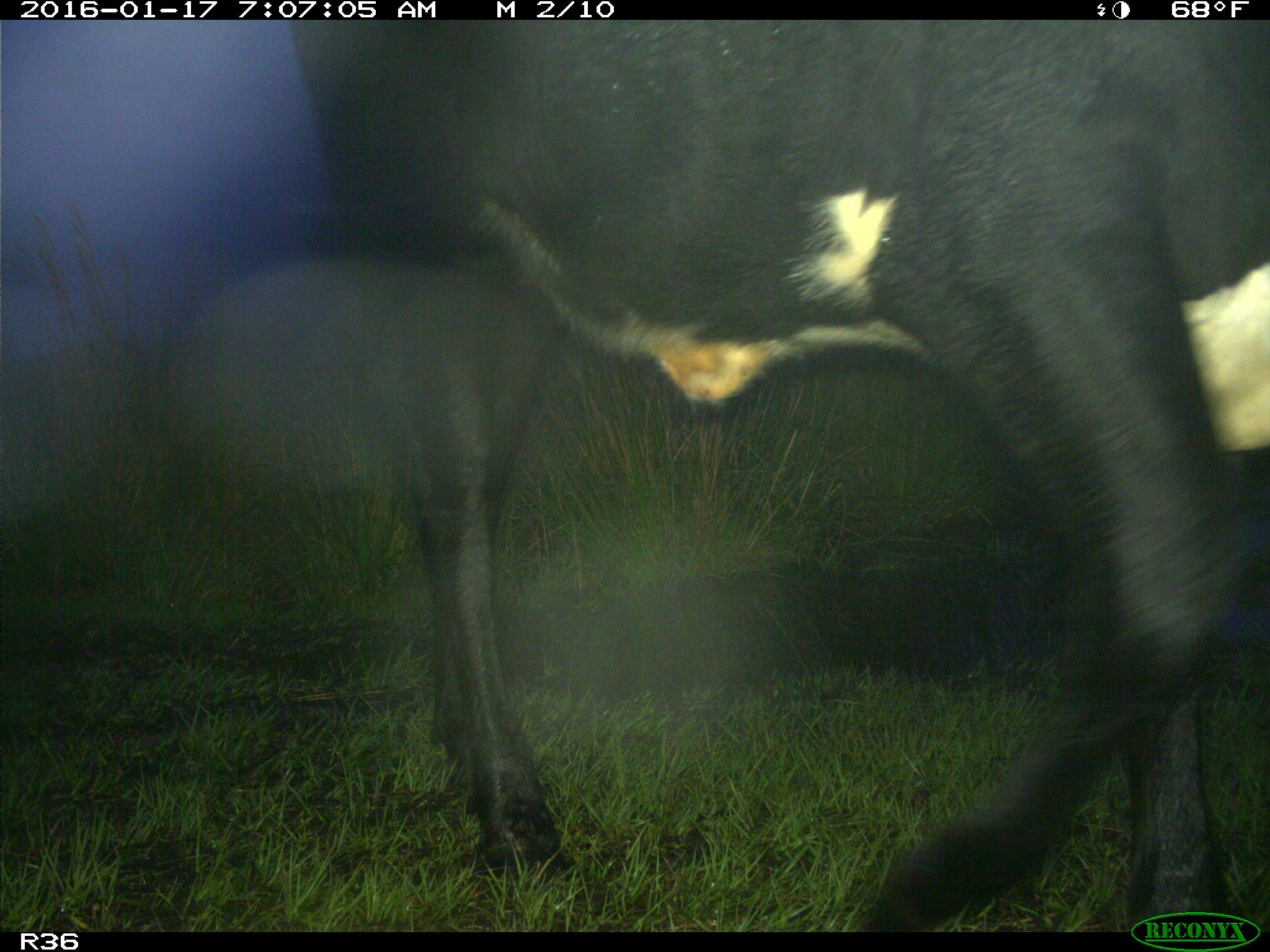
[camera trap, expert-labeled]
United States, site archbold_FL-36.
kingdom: Animalia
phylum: Chordata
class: Mammalia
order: Artiodactyla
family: Bovidae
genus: Bos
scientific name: Bos taurus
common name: domestic cow